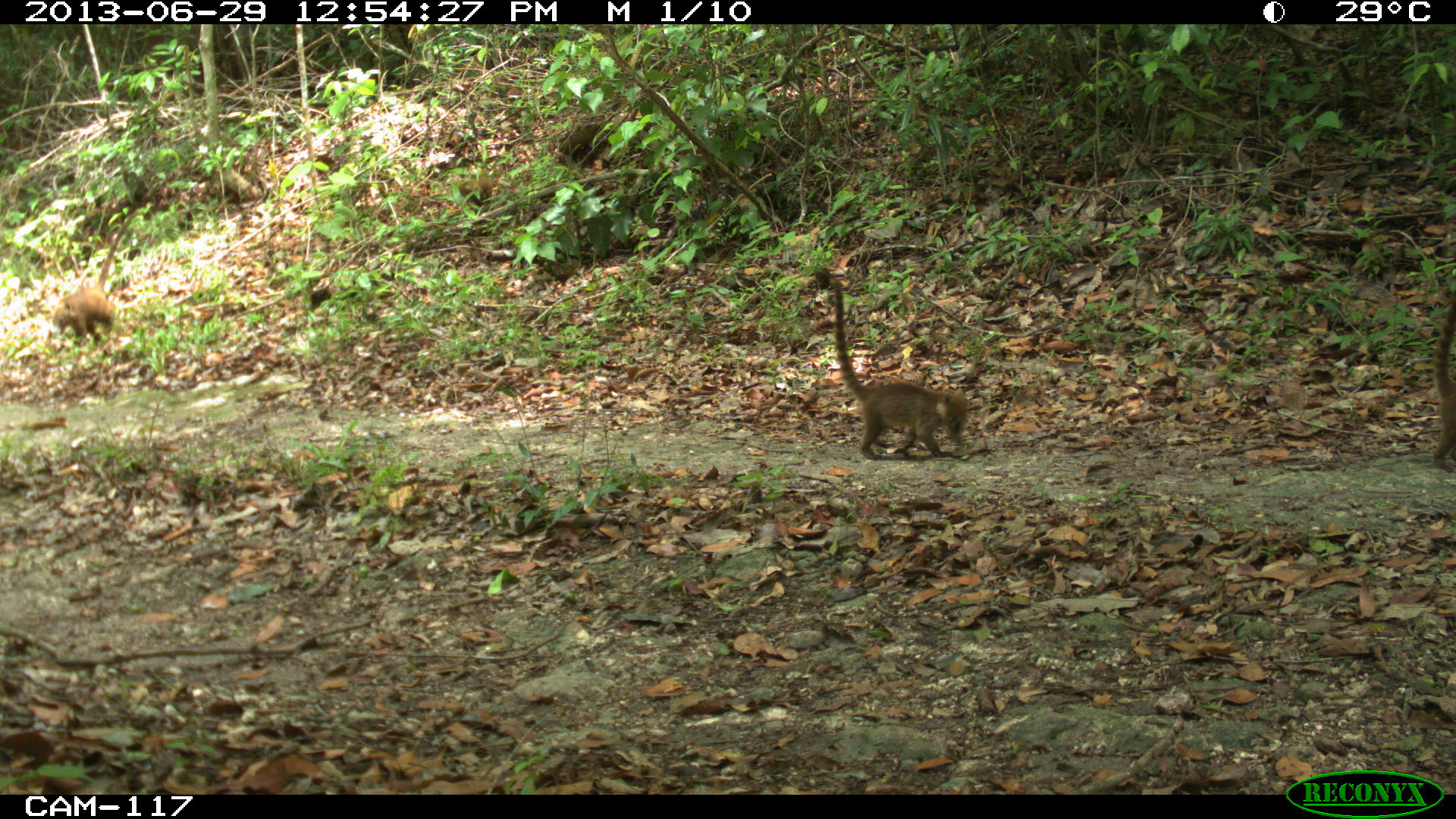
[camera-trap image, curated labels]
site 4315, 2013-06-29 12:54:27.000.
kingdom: Animalia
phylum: Chordata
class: Mammalia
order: Carnivora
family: Procyonidae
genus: Nasua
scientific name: Nasua narica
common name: white-nosed coati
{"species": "Nasua narica (white-nosed coati)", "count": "4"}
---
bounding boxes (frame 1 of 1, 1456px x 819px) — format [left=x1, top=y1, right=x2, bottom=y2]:
nasua narica: [left=830, top=277, right=973, bottom=462]; [left=49, top=206, right=147, bottom=346]